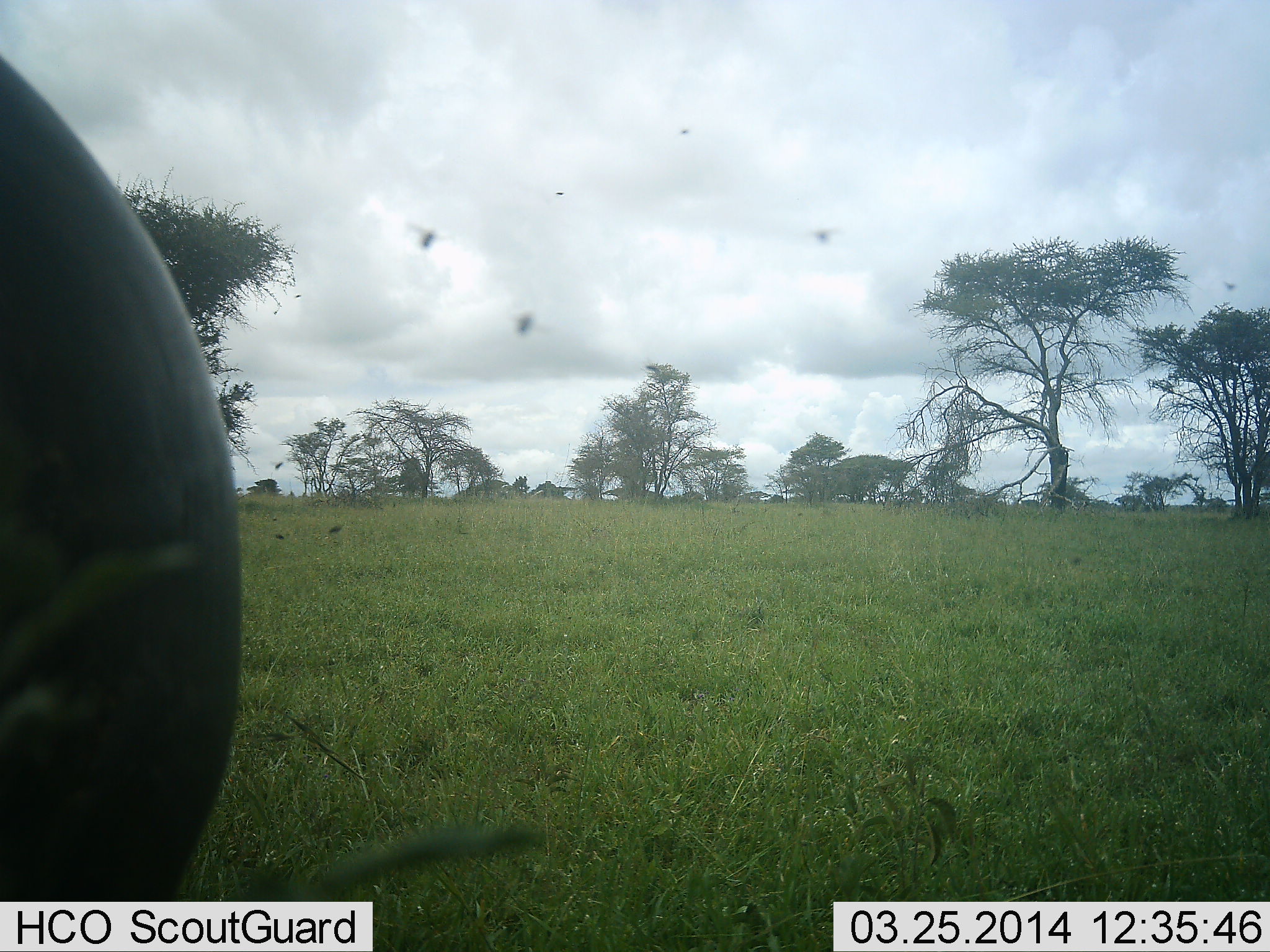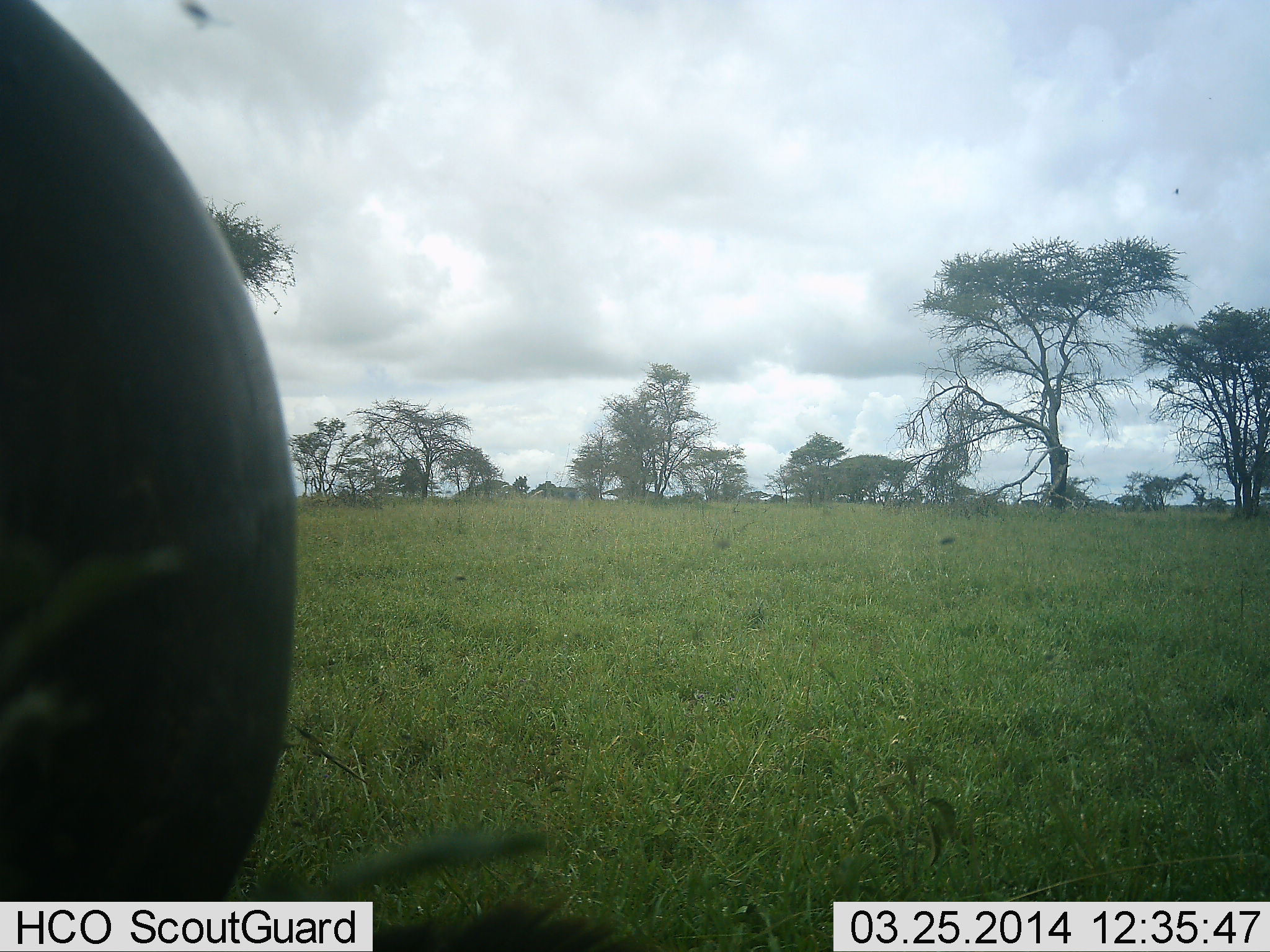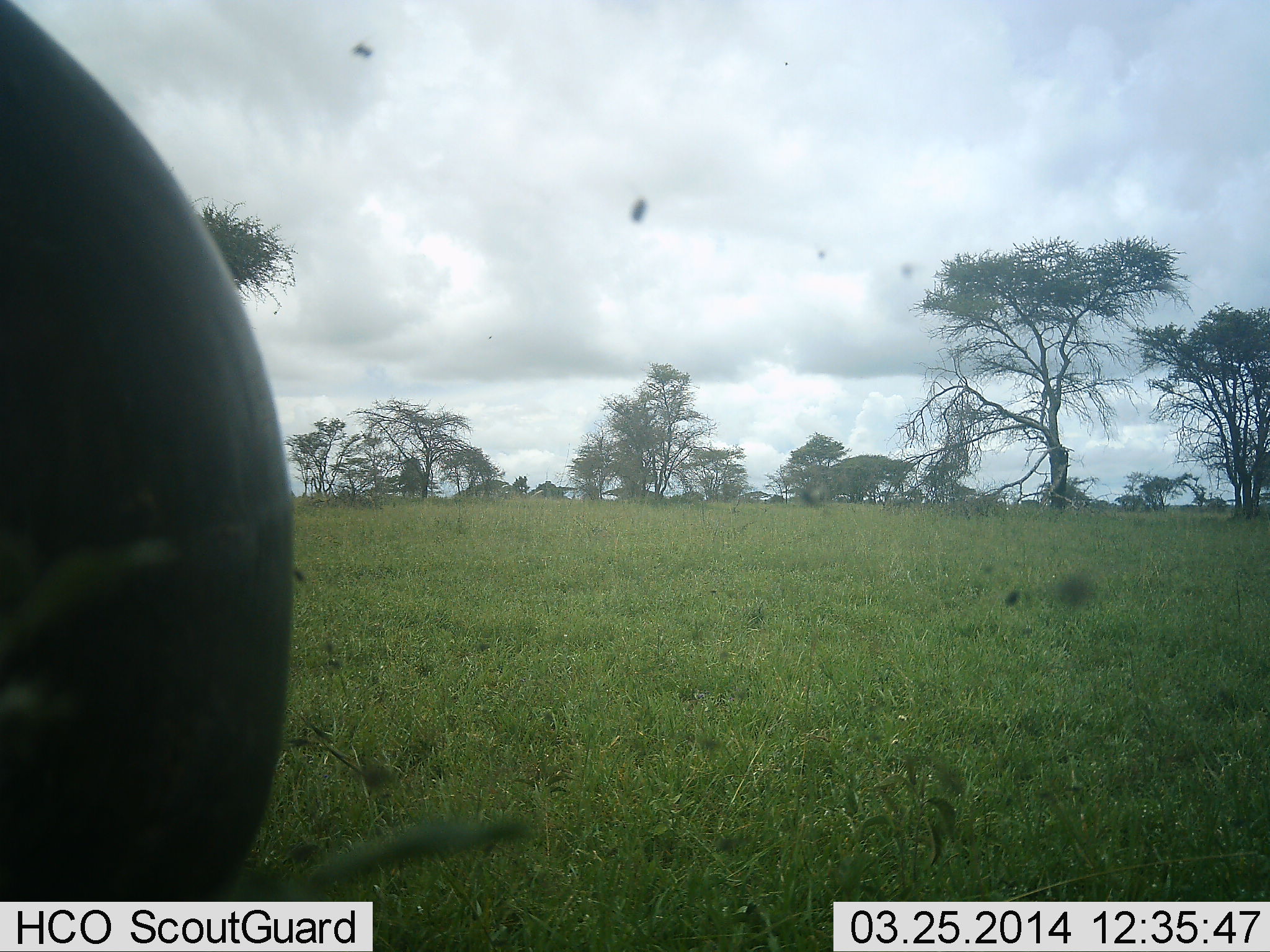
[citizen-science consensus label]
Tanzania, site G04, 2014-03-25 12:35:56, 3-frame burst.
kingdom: Animalia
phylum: Chordata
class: Mammalia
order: Artiodactyla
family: Bovidae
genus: Syncerus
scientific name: Syncerus caffer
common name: cape buffalo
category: buffalo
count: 1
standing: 62%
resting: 12%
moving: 0%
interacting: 0%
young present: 0%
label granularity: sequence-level